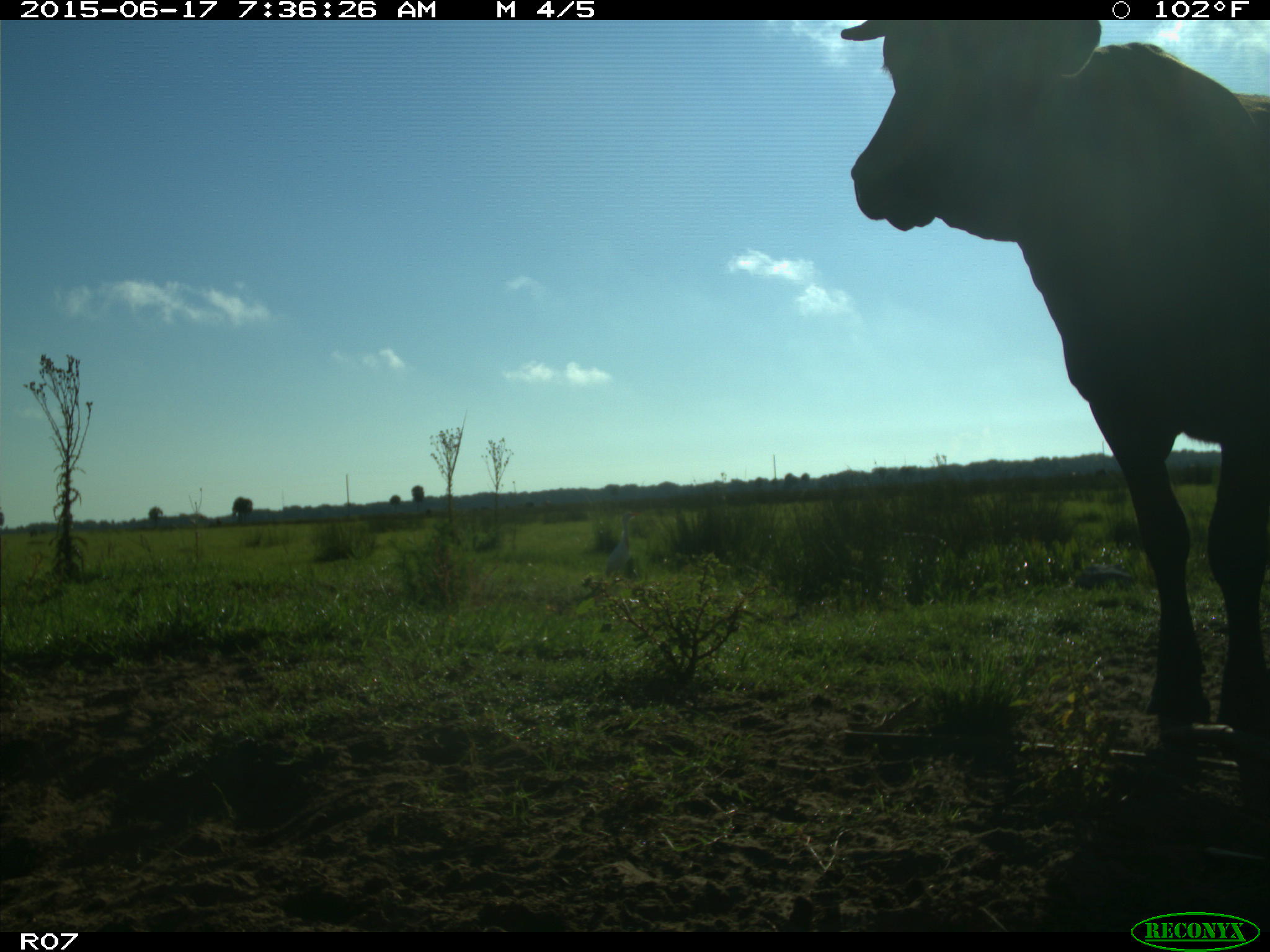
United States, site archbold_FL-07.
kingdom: Animalia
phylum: Chordata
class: Mammalia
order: Artiodactyla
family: Bovidae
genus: Bos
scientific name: Bos taurus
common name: domestic cow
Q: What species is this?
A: Bos taurus (domestic cow).